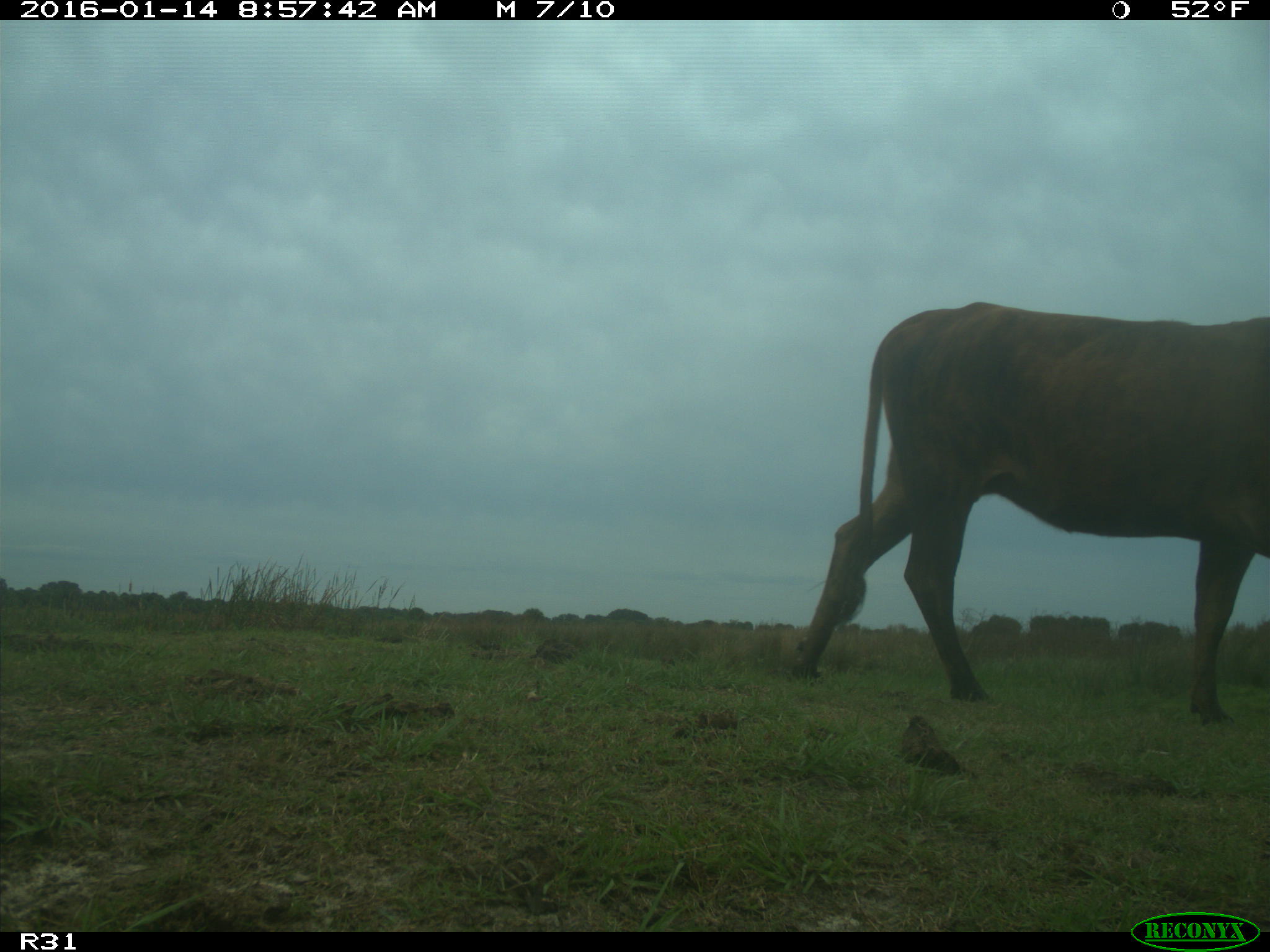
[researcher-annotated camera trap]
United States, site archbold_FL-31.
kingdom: Animalia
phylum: Chordata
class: Mammalia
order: Artiodactyla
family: Bovidae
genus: Bos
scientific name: Bos taurus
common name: domestic cow